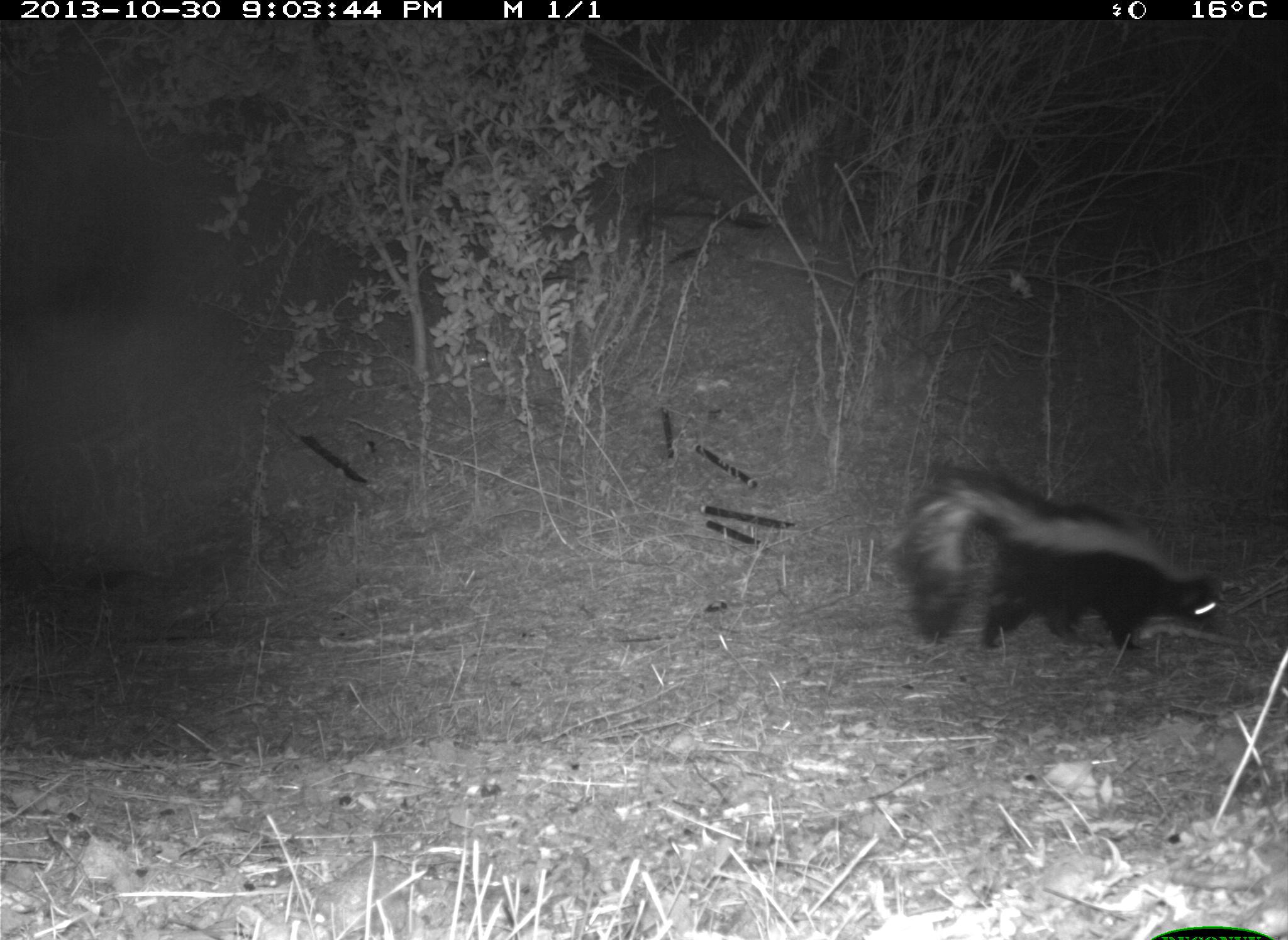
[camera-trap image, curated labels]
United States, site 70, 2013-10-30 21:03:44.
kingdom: Animalia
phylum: Chordata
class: Mammalia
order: Carnivora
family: Mephitidae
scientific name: Mephitidae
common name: skunk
Skunk (Mephitidae).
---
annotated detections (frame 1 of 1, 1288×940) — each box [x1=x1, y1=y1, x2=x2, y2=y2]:
skunk: [x1=896, y1=458, x2=1223, y2=657]